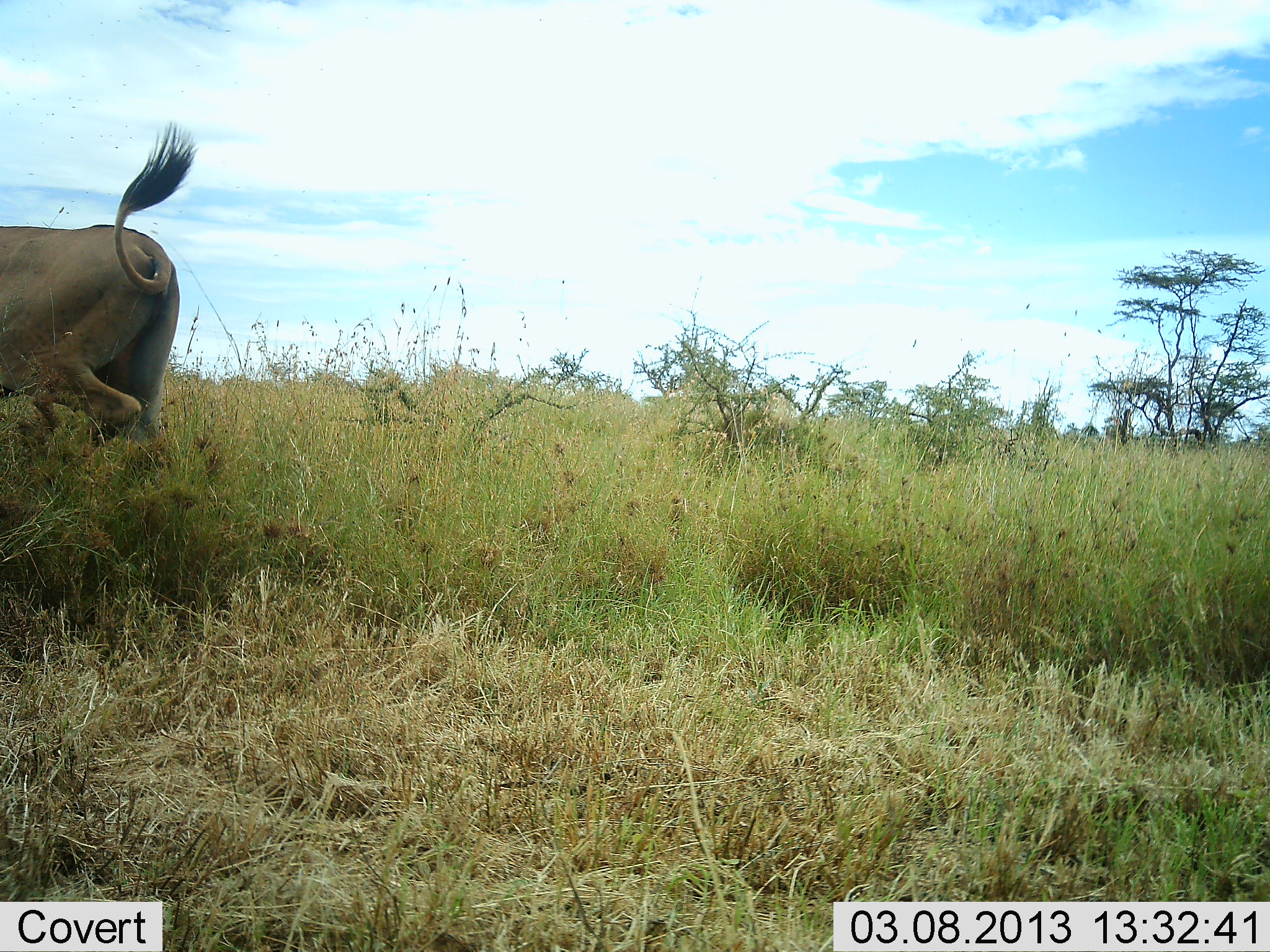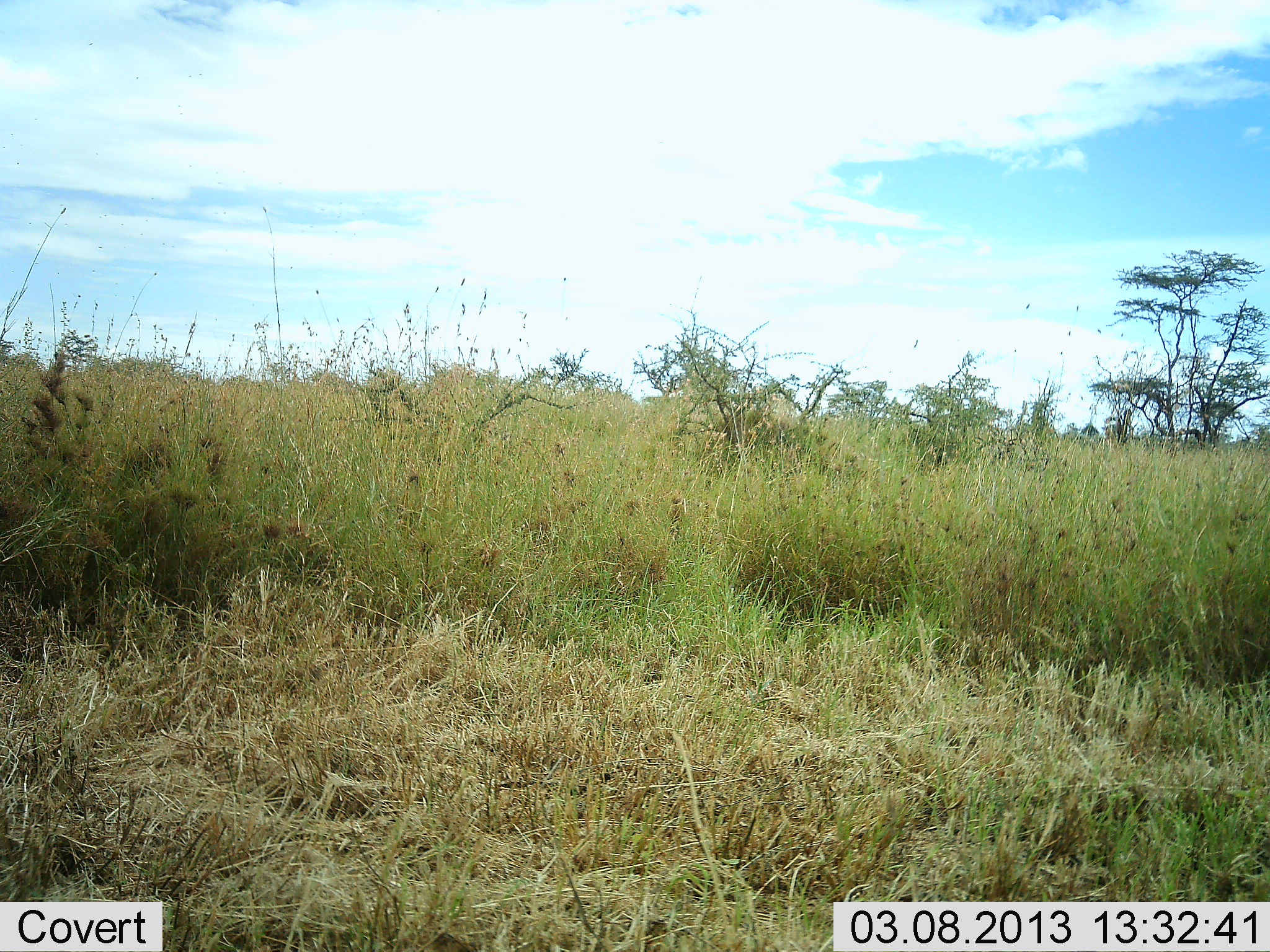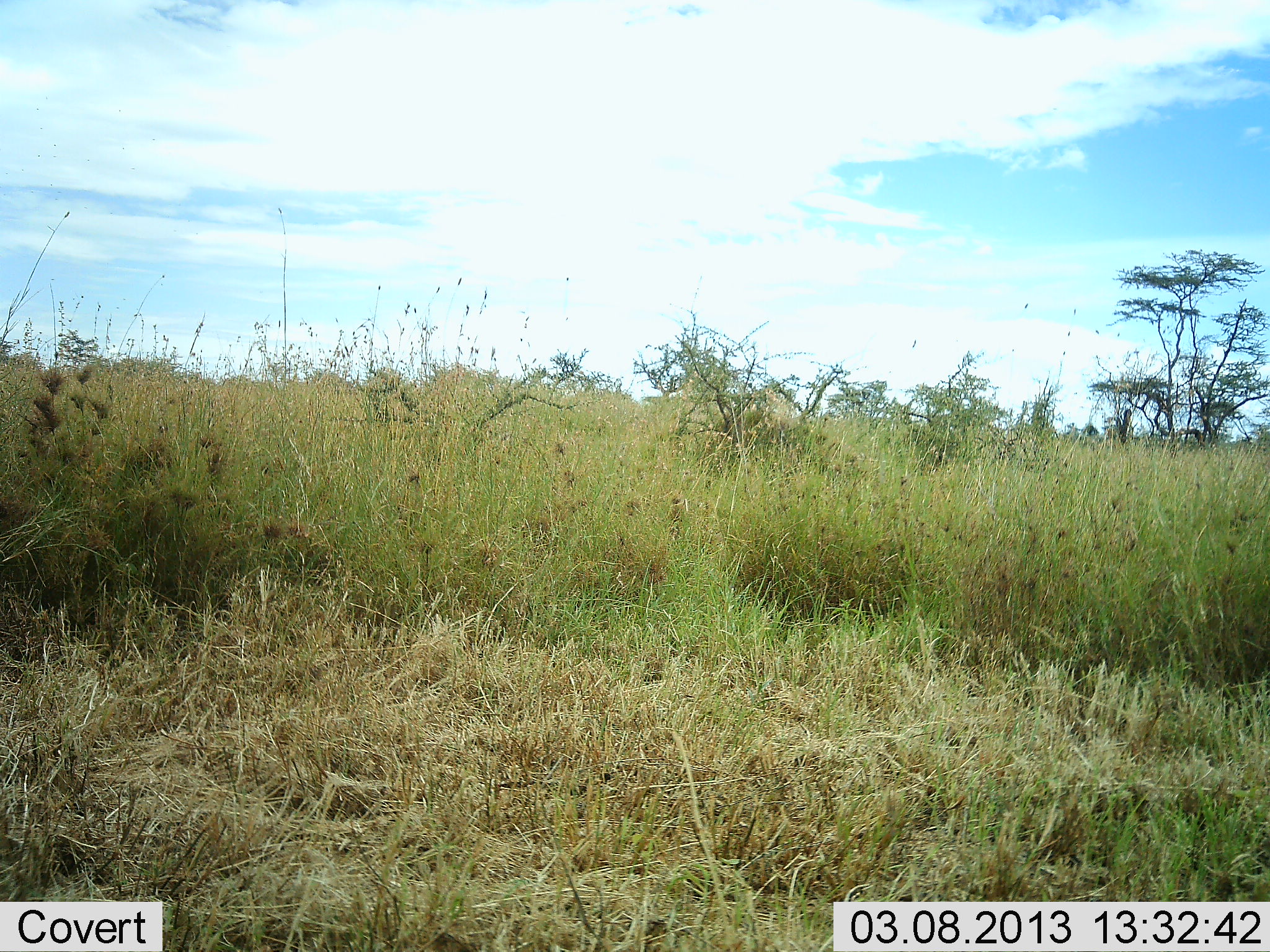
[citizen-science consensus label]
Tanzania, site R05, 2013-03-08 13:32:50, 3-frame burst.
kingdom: Animalia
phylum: Chordata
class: Mammalia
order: Artiodactyla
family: Bovidae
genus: Tragelaphus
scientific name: Tragelaphus oryx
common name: eland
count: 1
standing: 14%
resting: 0%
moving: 86%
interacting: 0%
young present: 0%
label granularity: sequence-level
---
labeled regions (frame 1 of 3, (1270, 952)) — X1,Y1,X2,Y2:
animal: 0,121,201,453